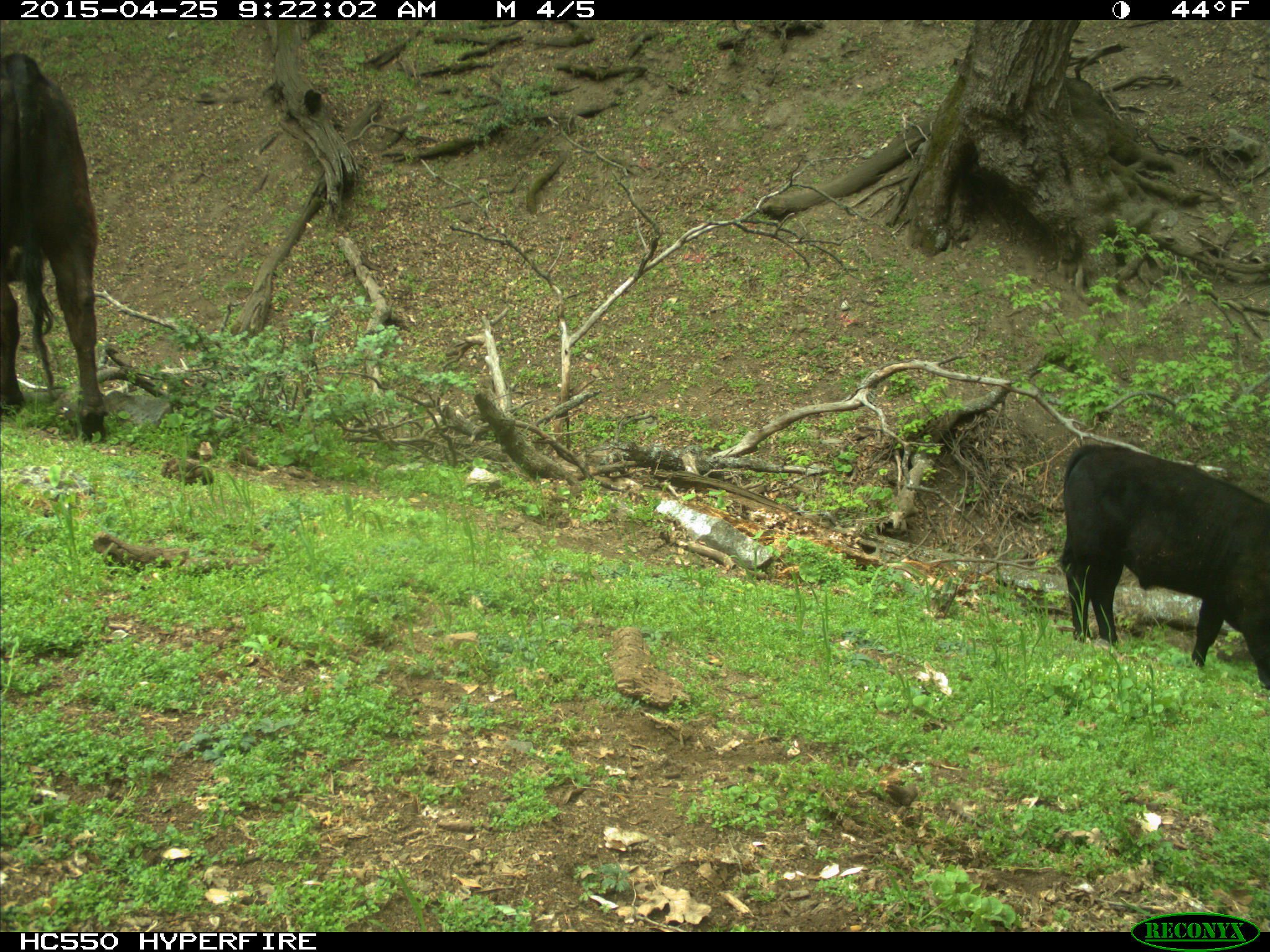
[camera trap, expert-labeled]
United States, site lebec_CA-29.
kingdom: Animalia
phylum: Chordata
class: Mammalia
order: Artiodactyla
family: Bovidae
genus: Bos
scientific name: Bos taurus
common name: domestic cow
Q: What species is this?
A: Bos taurus (domestic cow).